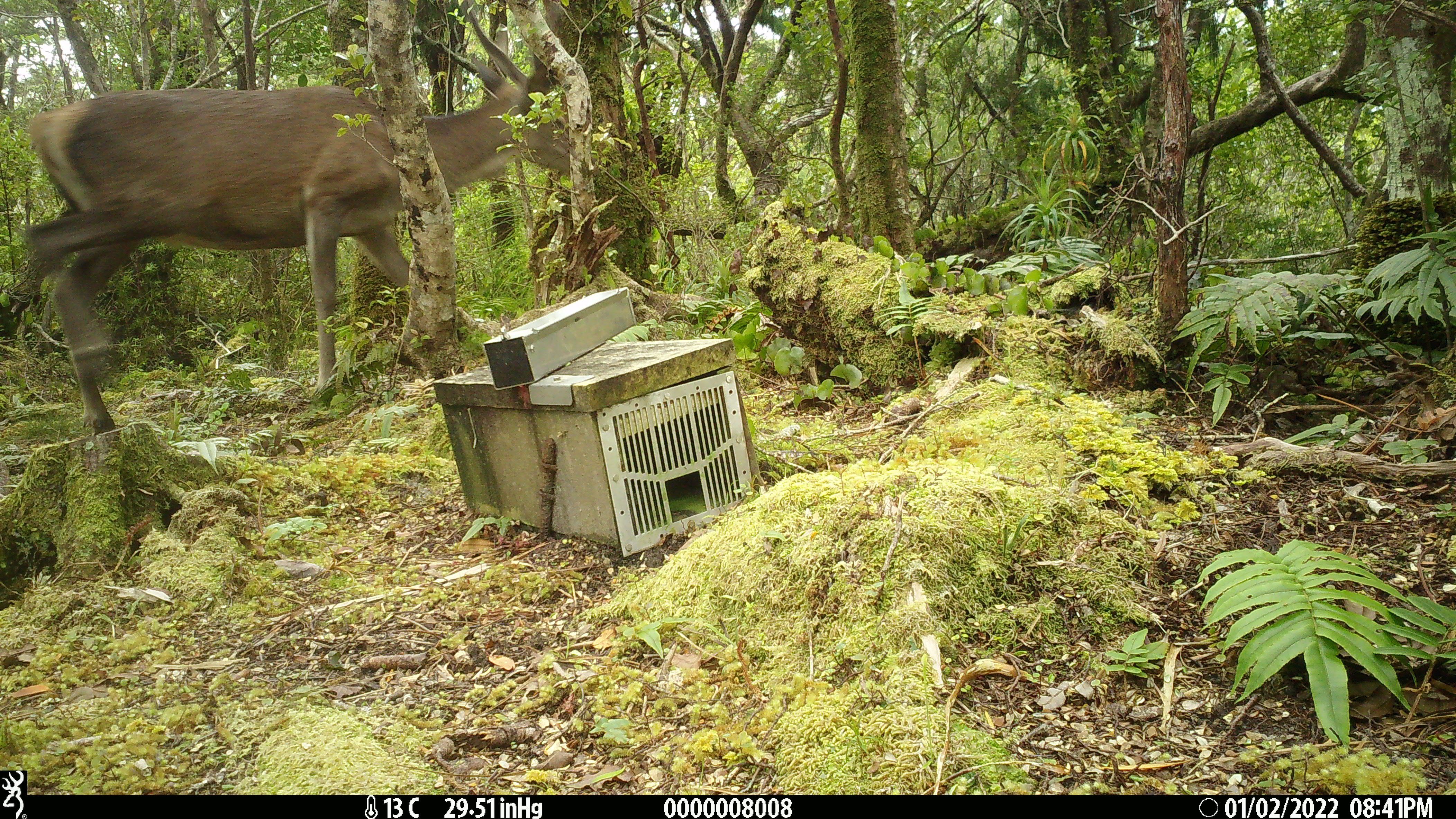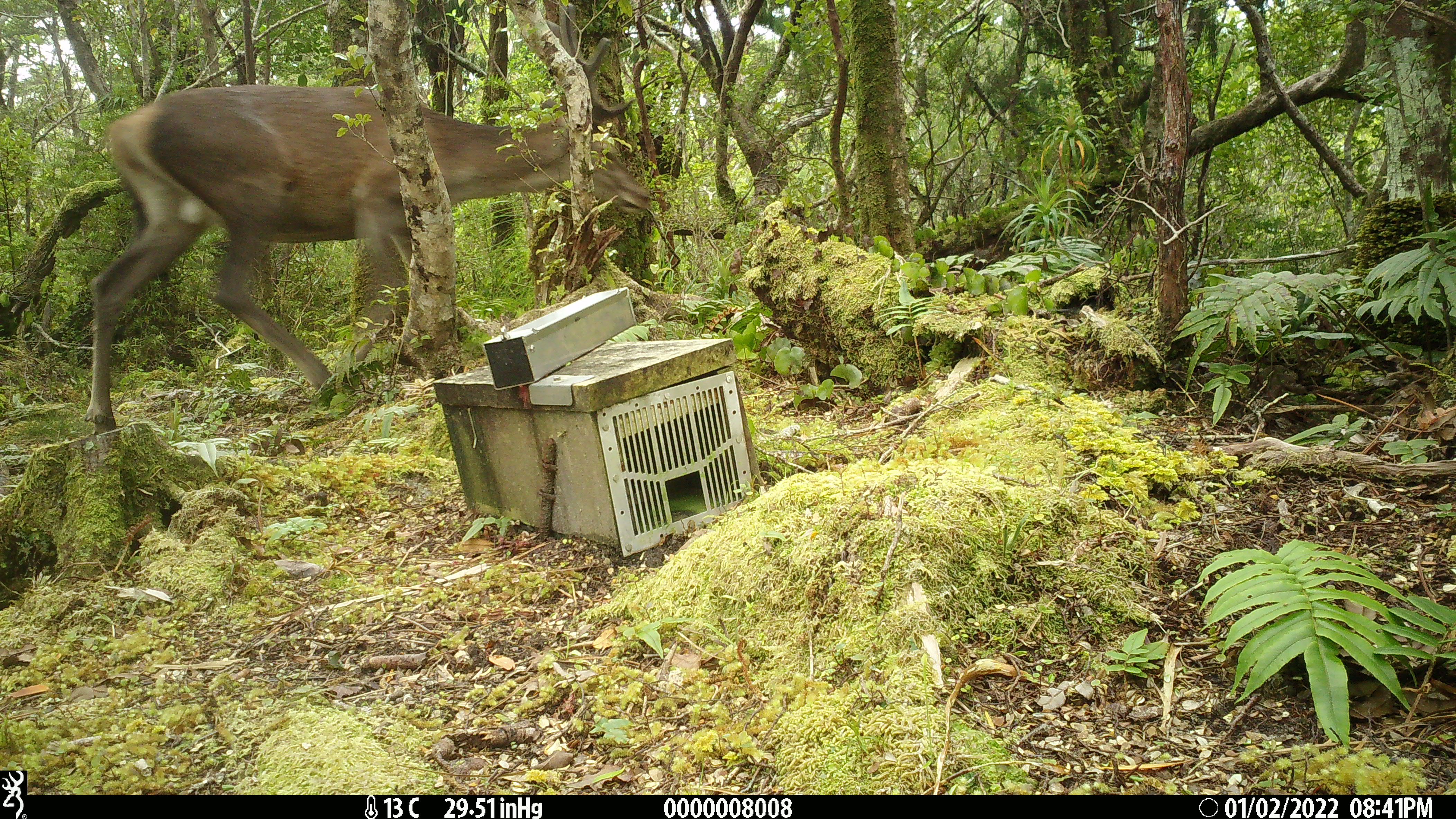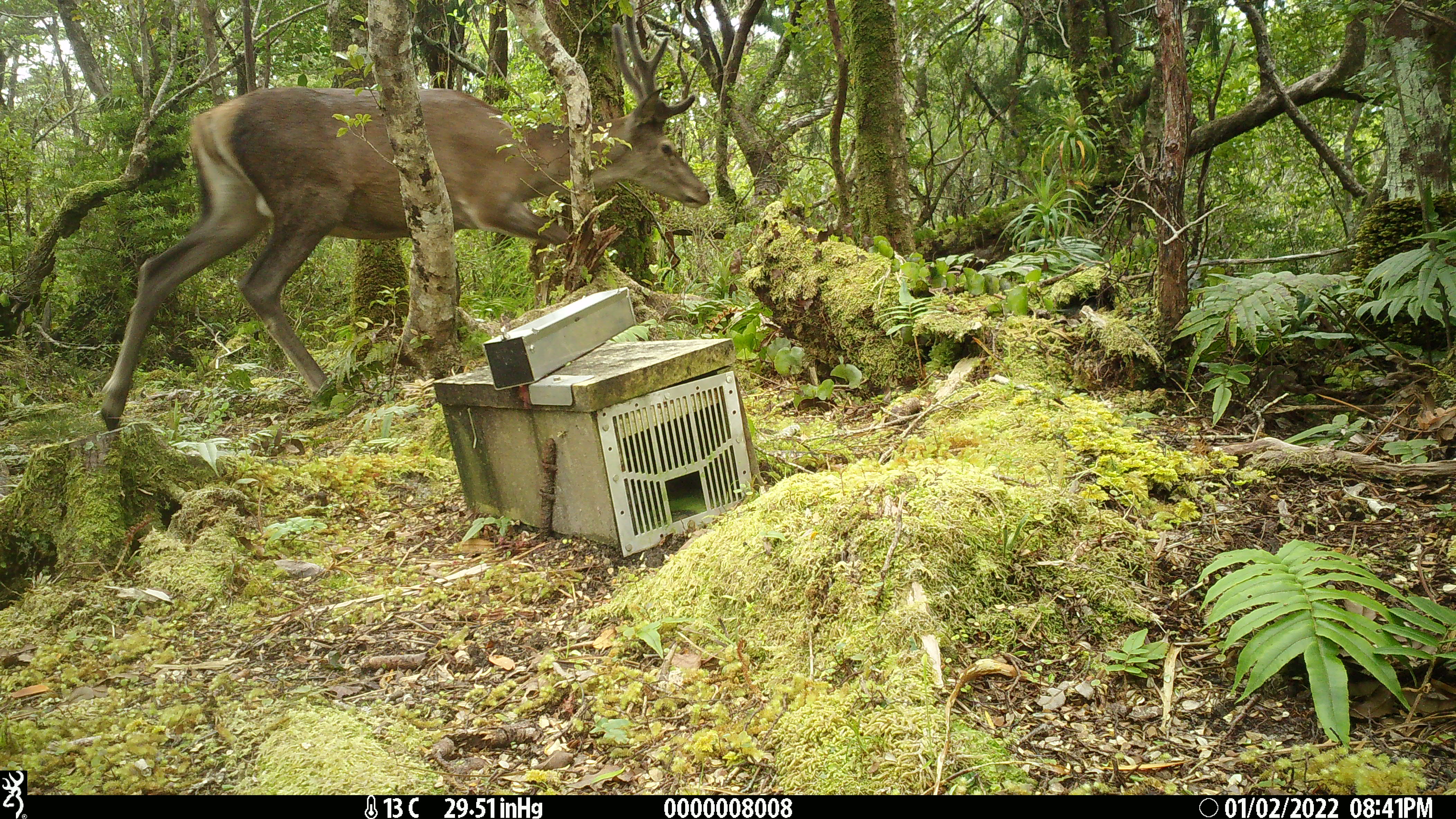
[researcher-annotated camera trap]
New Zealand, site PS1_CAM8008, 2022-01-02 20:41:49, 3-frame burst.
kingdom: Animalia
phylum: Chordata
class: Mammalia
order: Artiodactyla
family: Cervidae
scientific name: Cervidae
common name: deer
Deer (Cervidae).